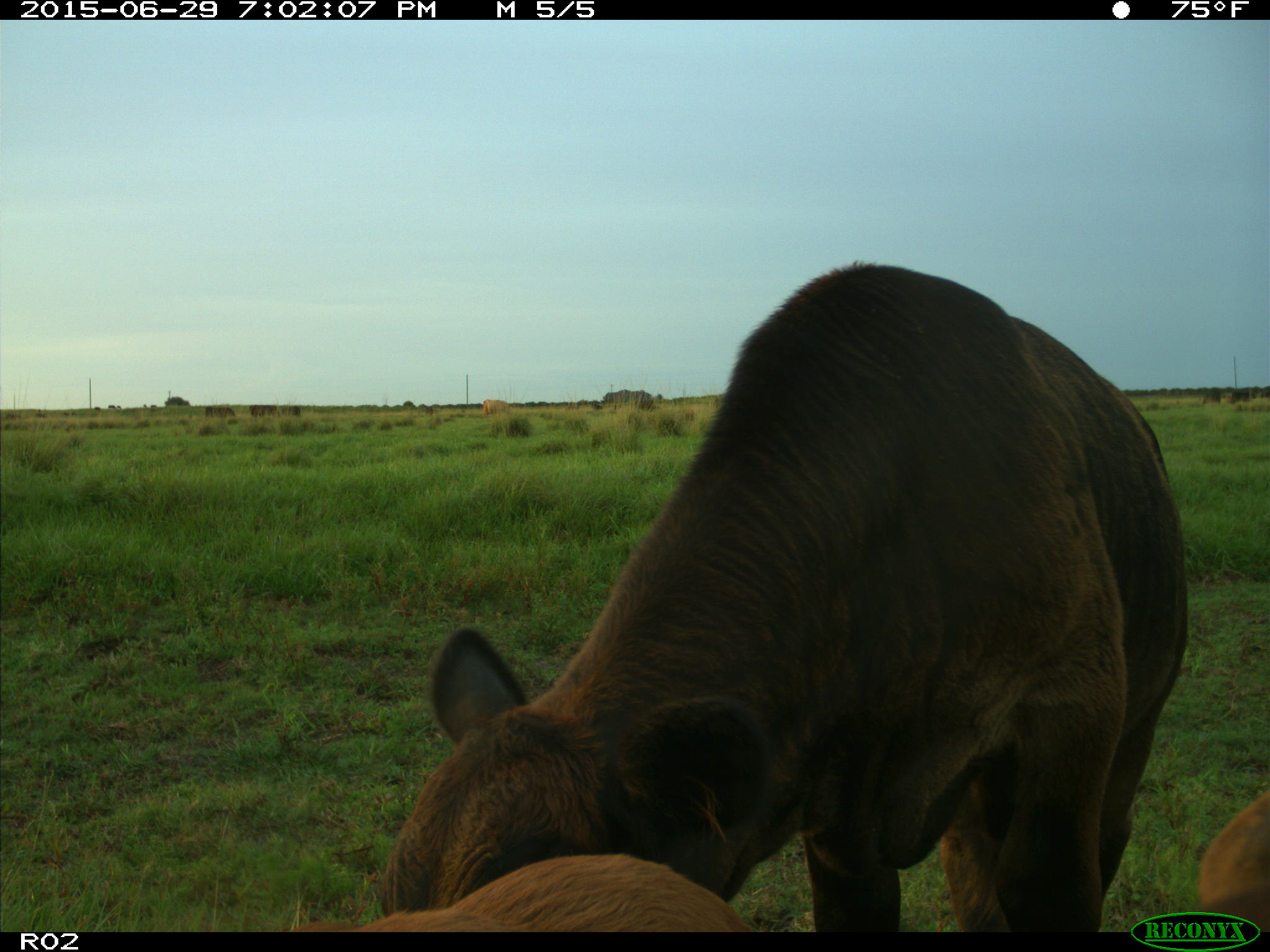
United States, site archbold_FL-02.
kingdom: Animalia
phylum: Chordata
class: Mammalia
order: Artiodactyla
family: Bovidae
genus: Bos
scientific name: Bos taurus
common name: domestic cow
Bos taurus (domestic cow).